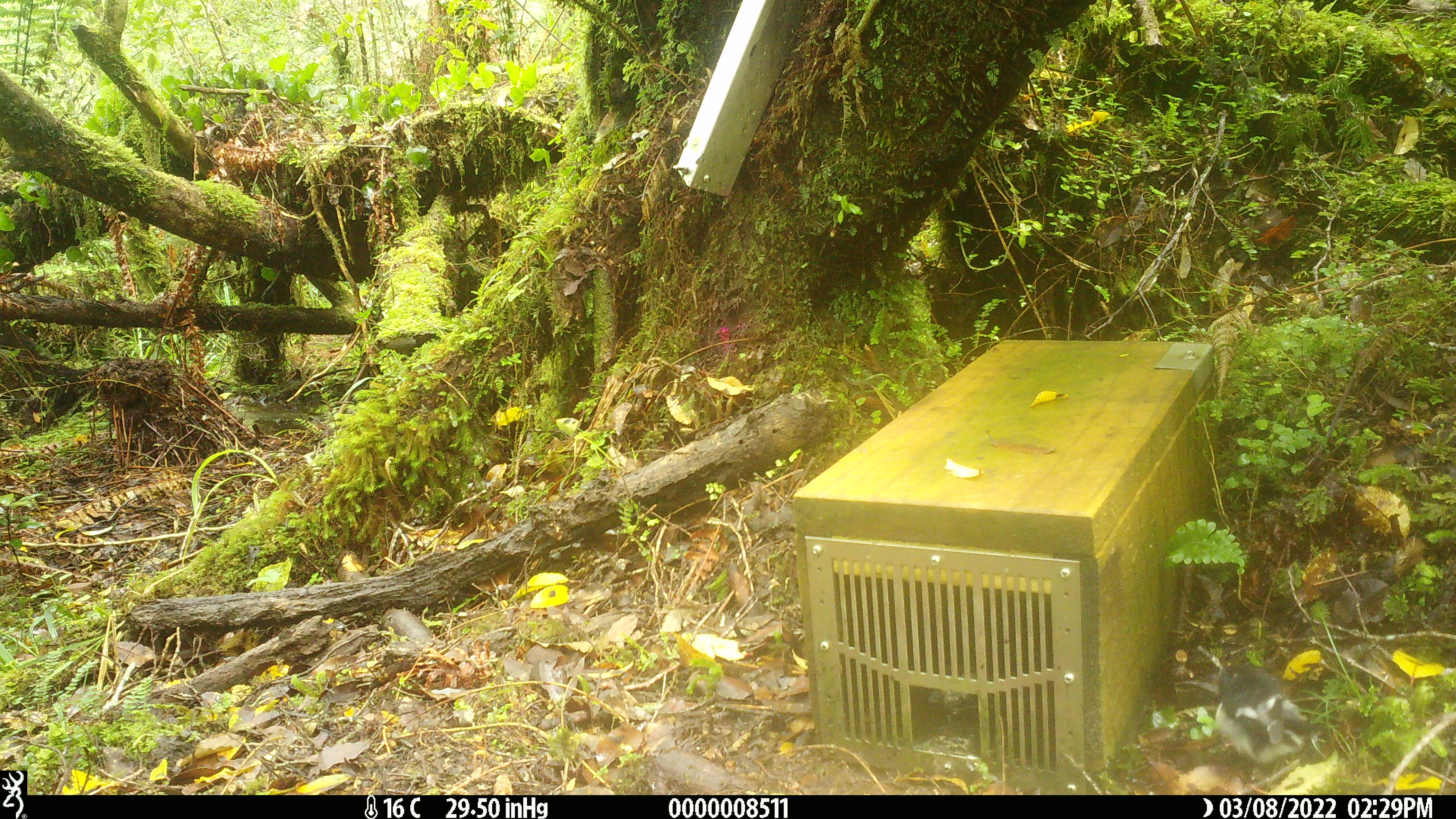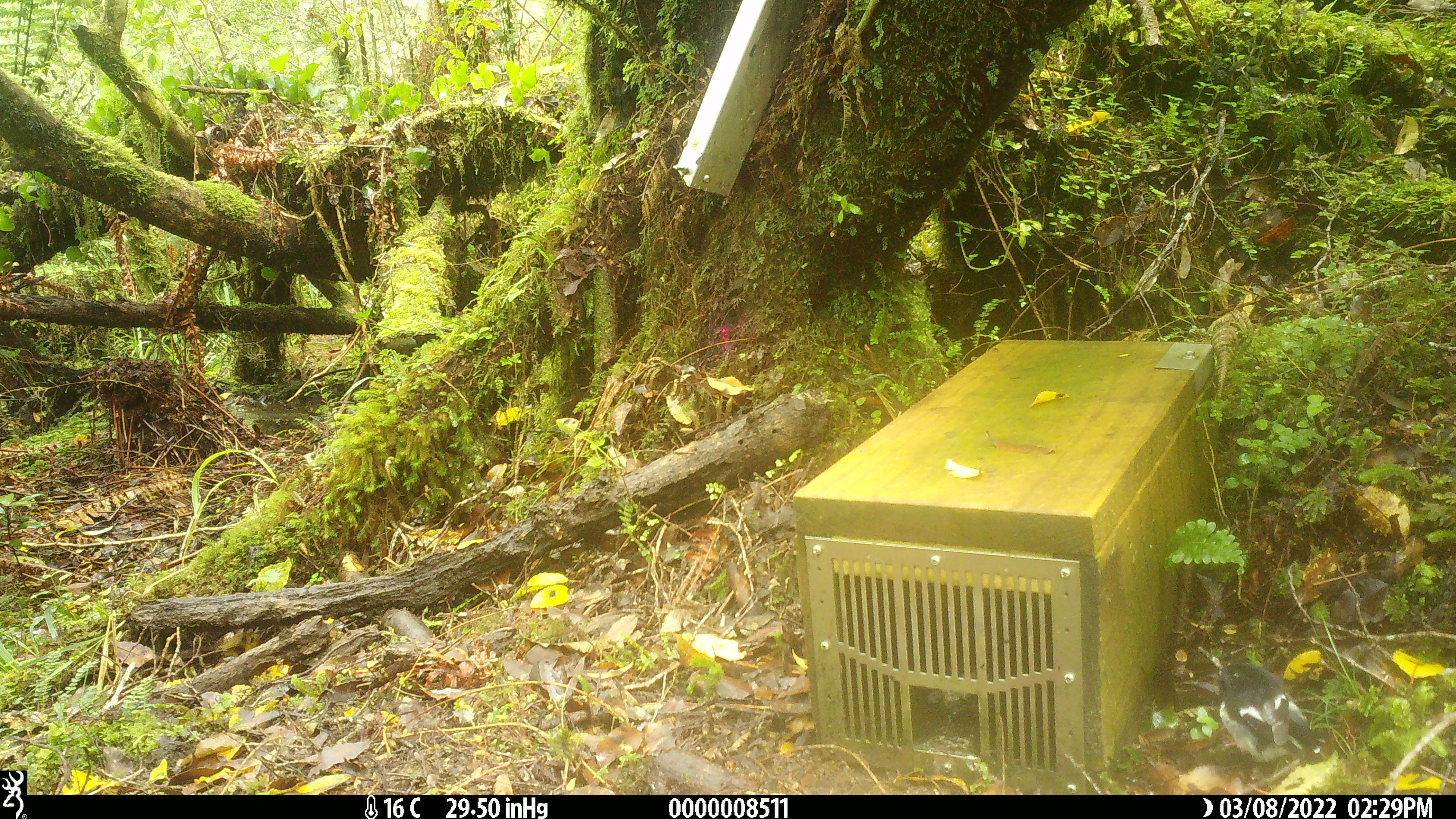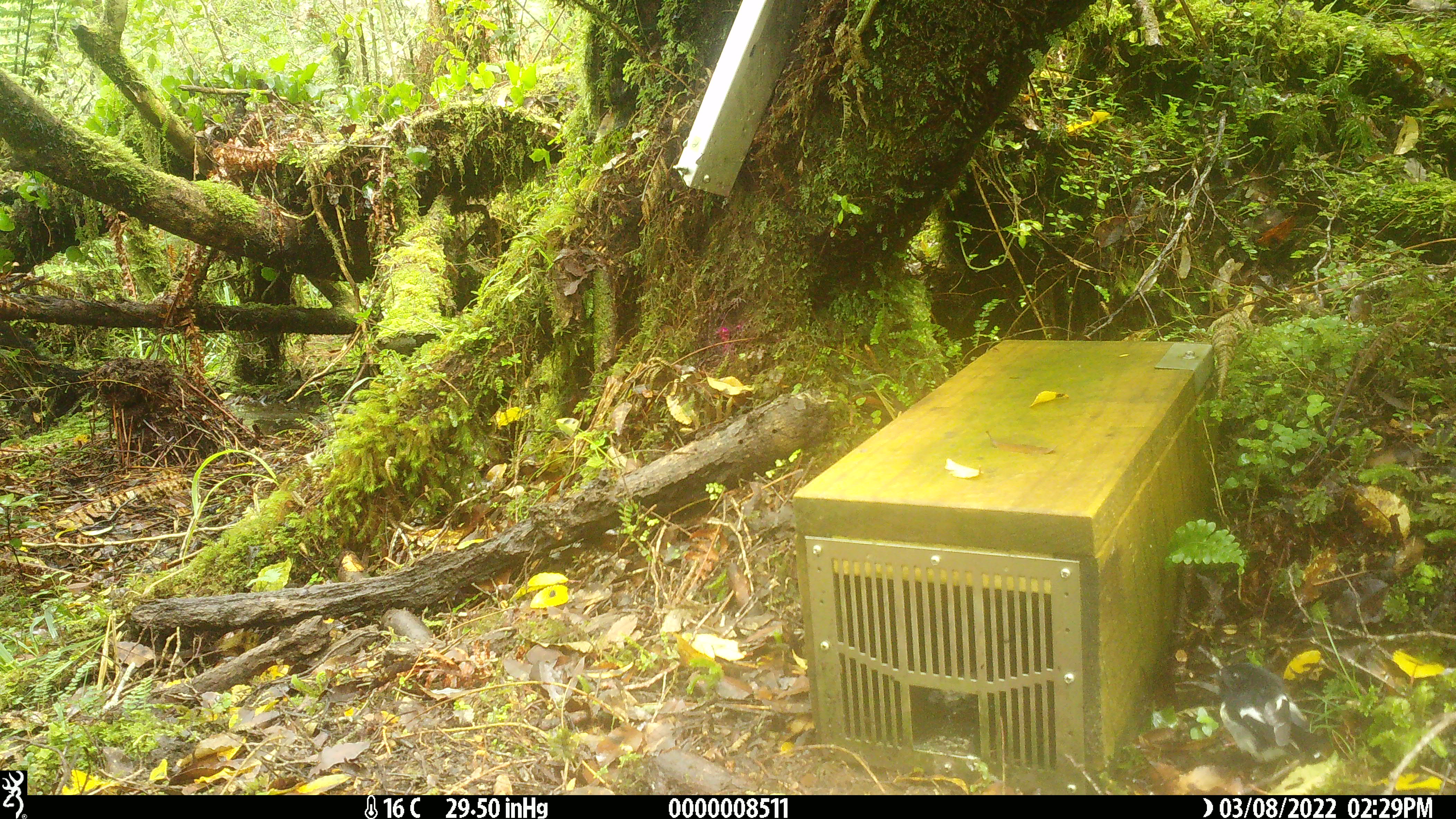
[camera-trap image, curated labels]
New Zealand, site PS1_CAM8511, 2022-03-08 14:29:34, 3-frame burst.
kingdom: Animalia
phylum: Chordata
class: Aves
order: Passeriformes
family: Petroicidae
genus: Petroica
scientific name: Petroica macrocephala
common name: tomtit